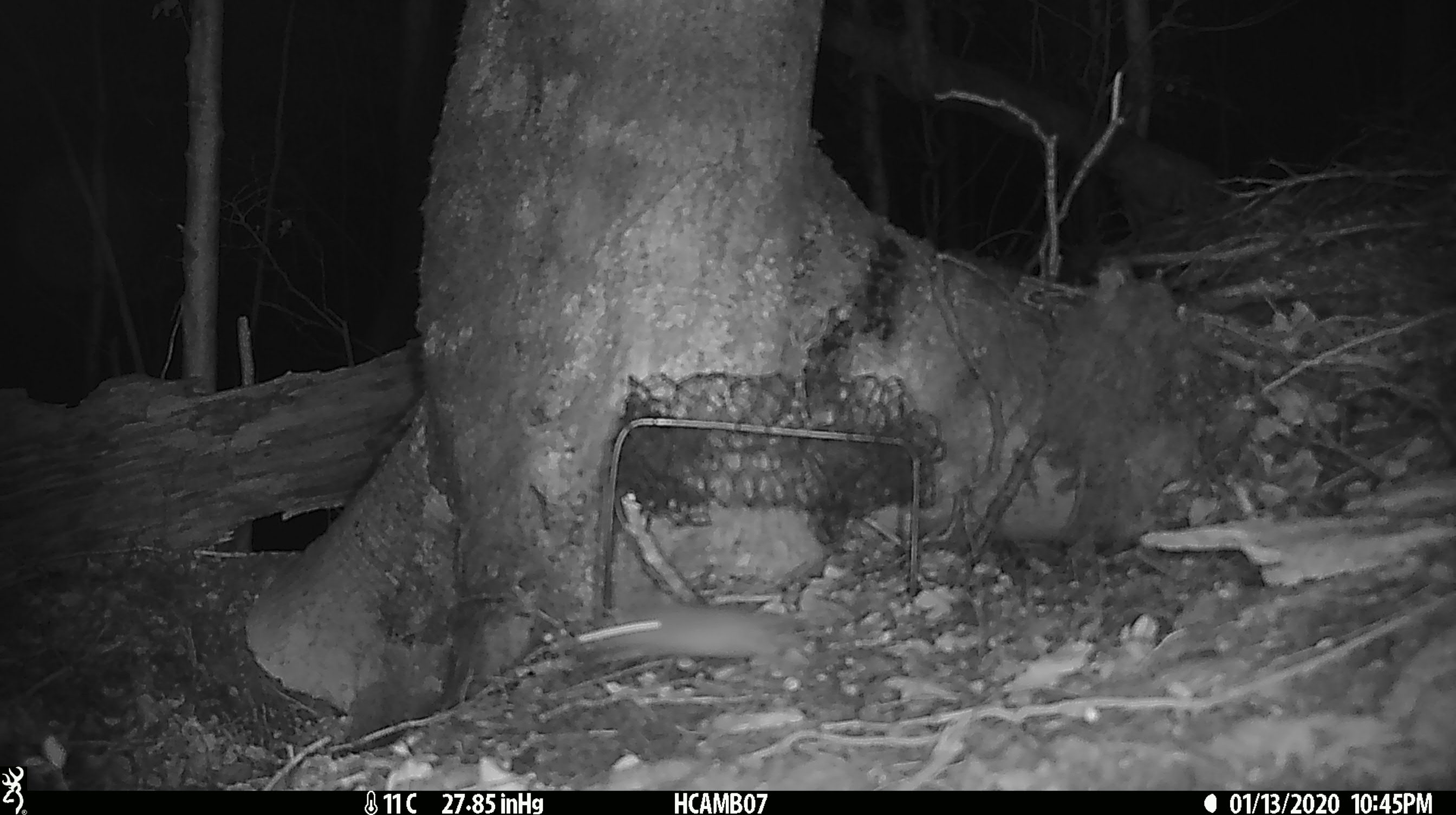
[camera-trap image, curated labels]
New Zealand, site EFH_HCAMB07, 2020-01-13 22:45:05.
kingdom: Animalia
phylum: Chordata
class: Mammalia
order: Rodentia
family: Muridae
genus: Mus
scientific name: Mus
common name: mouse